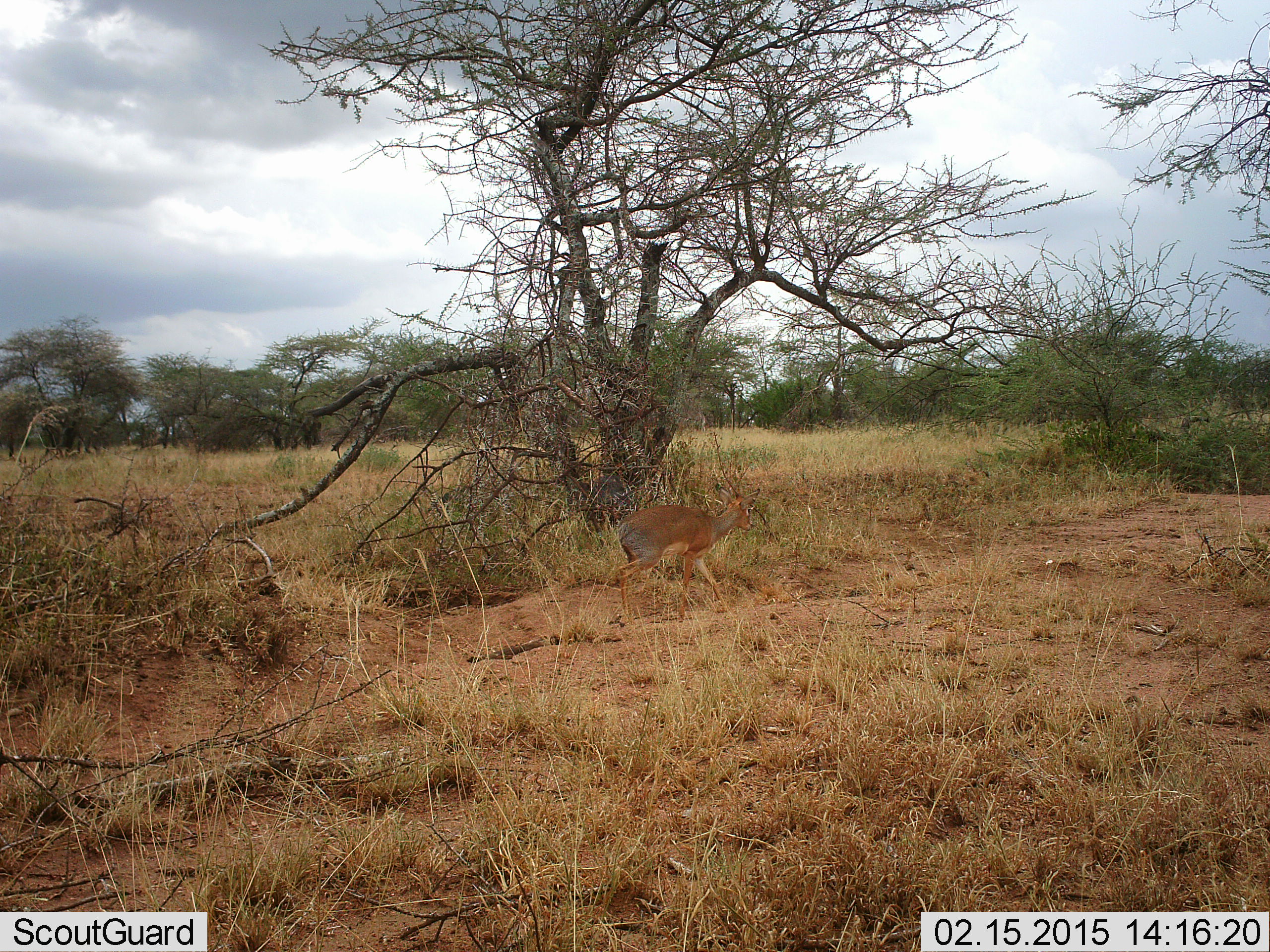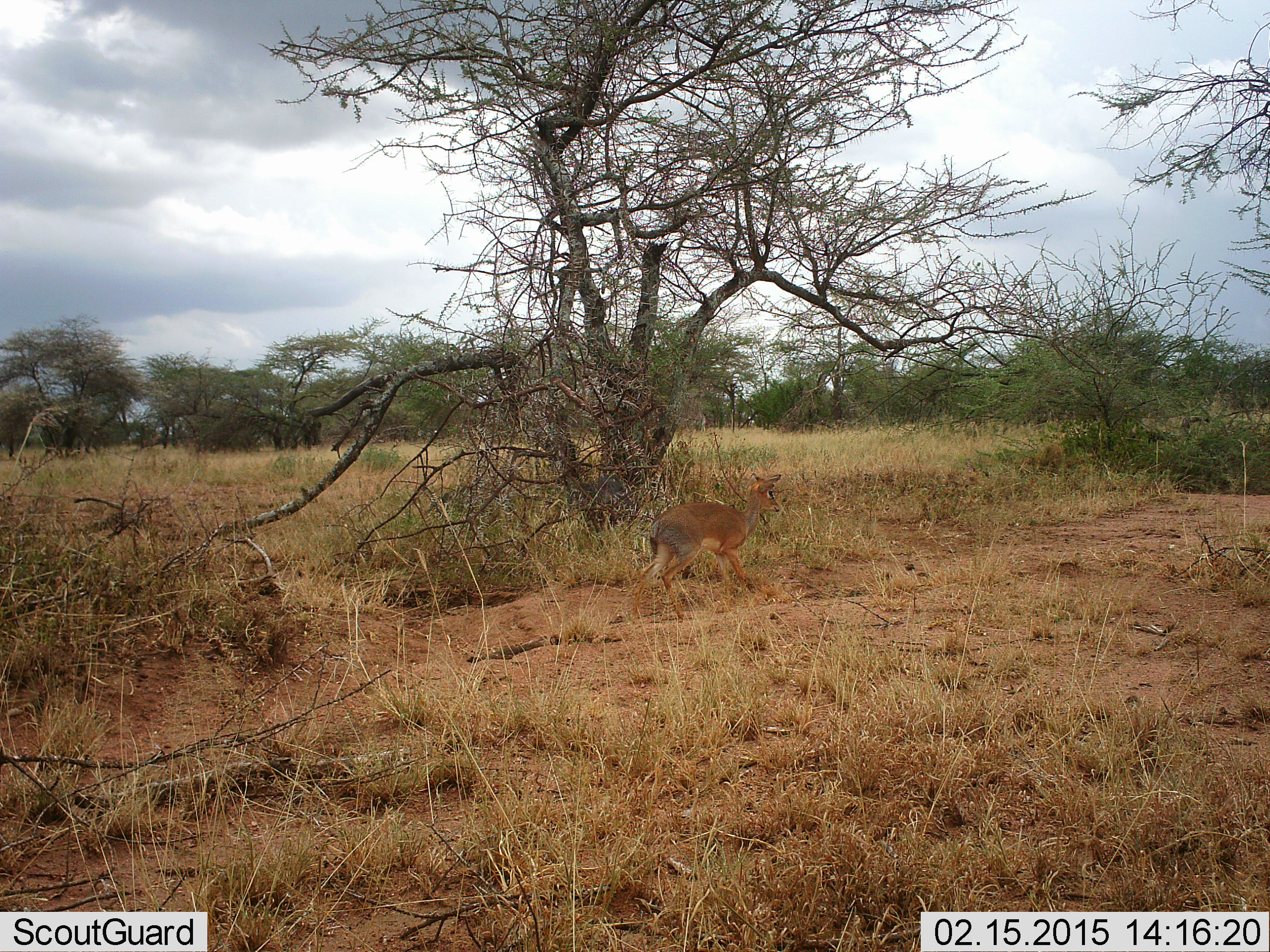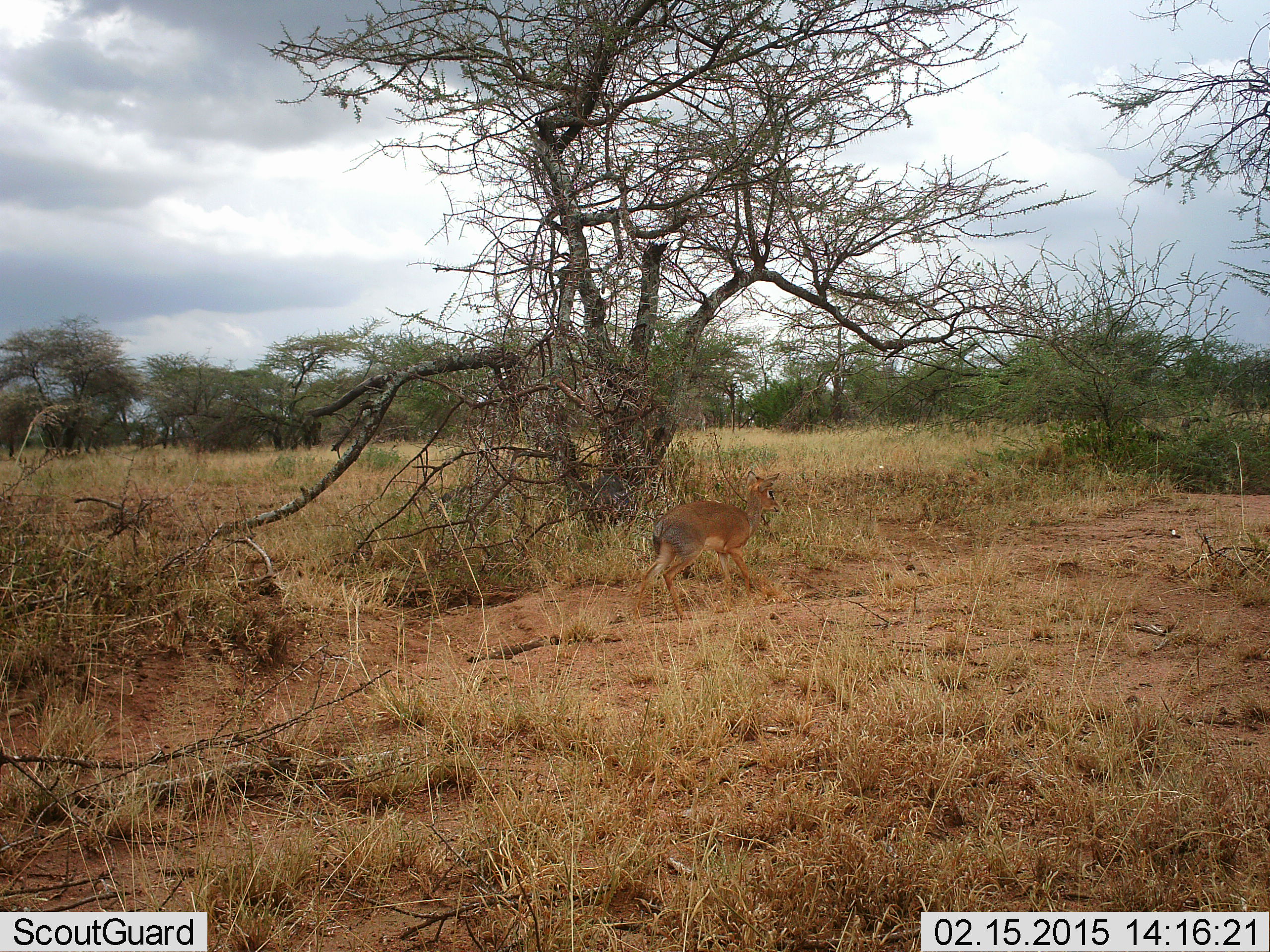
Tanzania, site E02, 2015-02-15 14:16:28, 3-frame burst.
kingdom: Animalia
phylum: Chordata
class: Mammalia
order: Artiodactyla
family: Bovidae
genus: Madoqua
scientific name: Madoqua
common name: dikdik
Dikdik (Madoqua), count 1. Behavior (volunteer vote fractions): standing 70%, resting 0%, moving 50%, interacting 0%. Young present (vote fraction): 0%. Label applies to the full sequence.